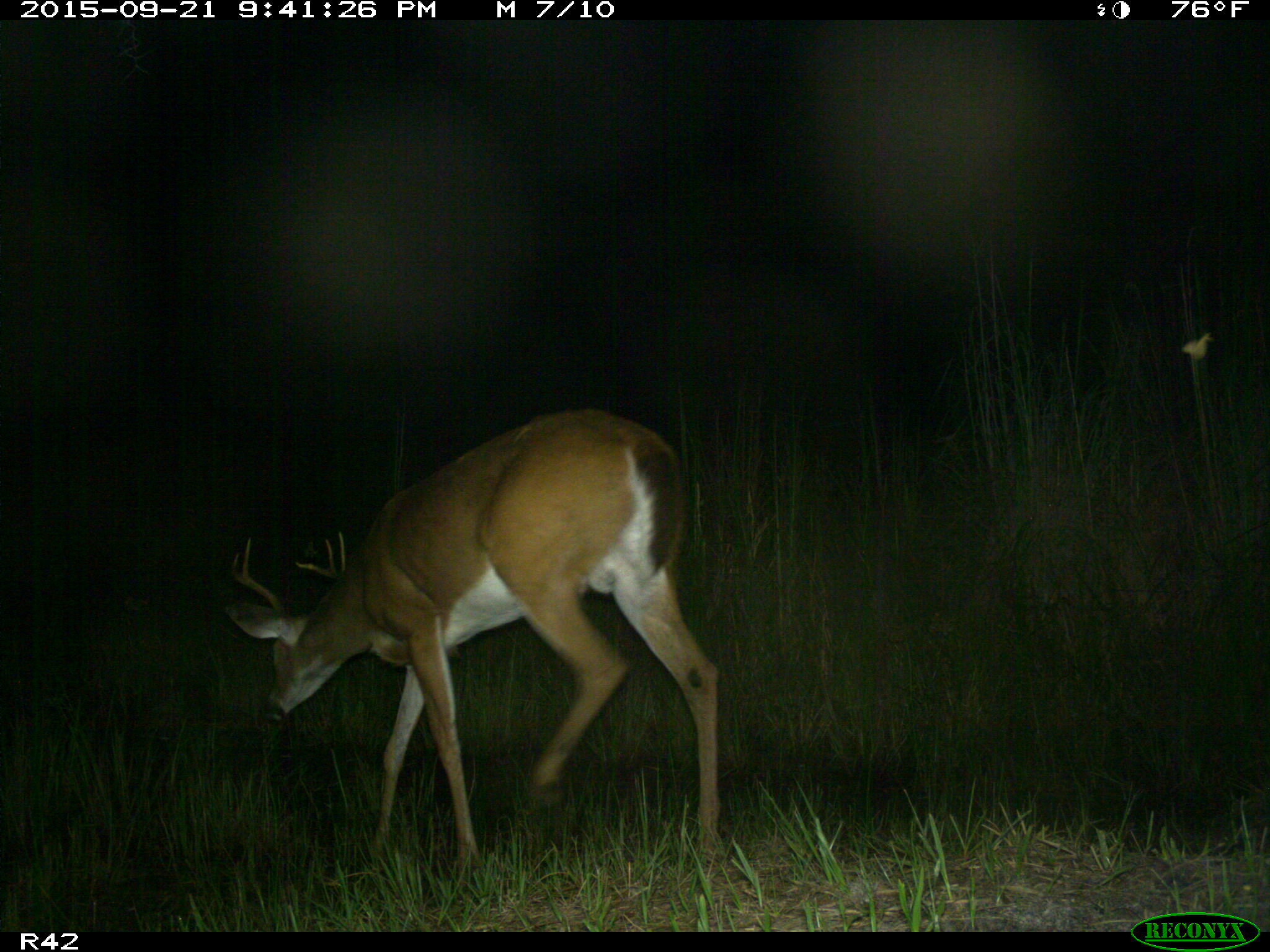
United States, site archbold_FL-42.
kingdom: Animalia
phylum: Chordata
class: Mammalia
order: Artiodactyla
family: Cervidae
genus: Odocoileus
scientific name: Odocoileus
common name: deer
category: unidentified deer